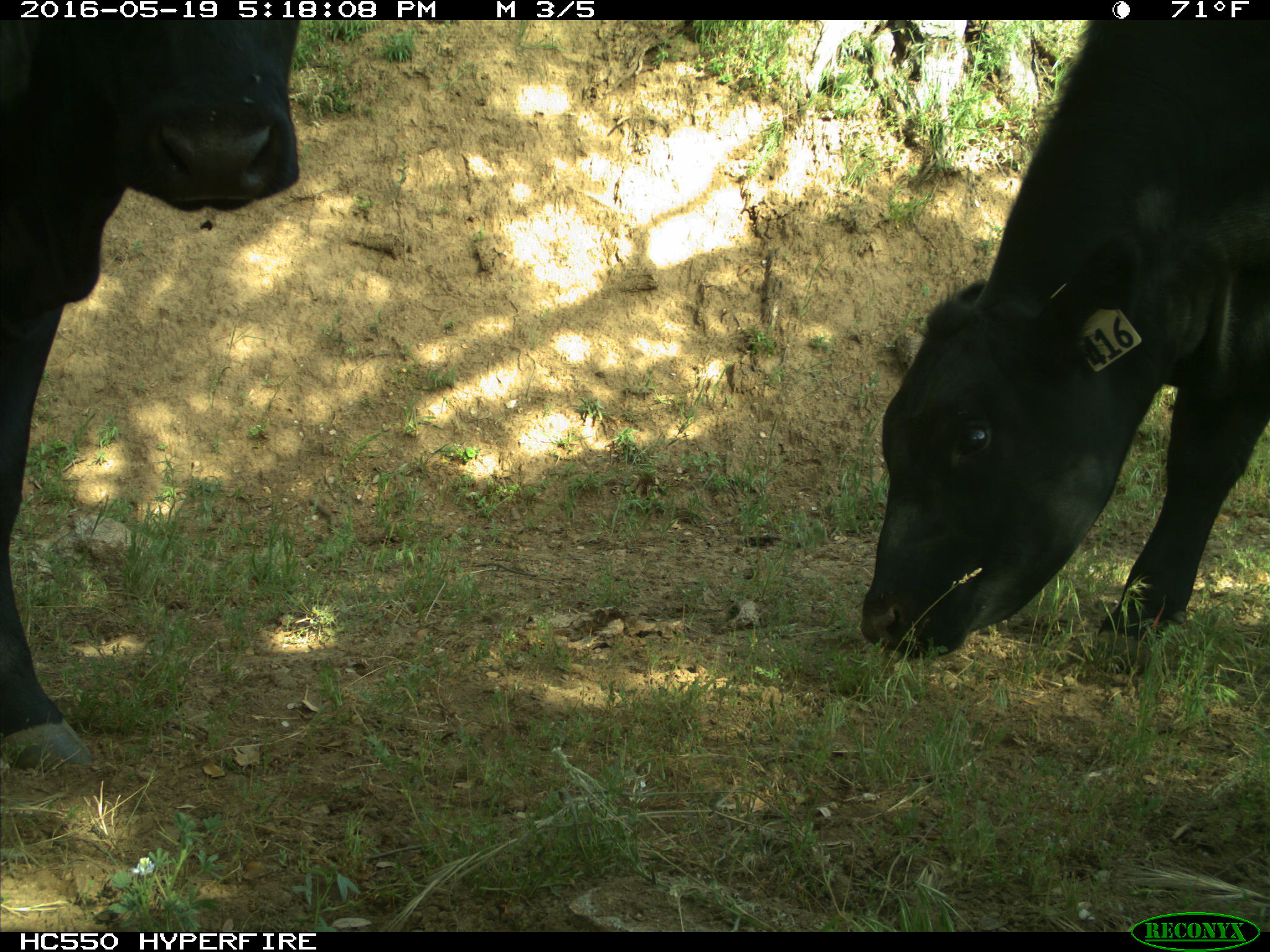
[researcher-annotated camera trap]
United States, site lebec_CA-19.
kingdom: Animalia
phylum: Chordata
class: Mammalia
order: Artiodactyla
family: Bovidae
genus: Bos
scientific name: Bos taurus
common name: domestic cow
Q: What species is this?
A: Bos taurus (domestic cow).